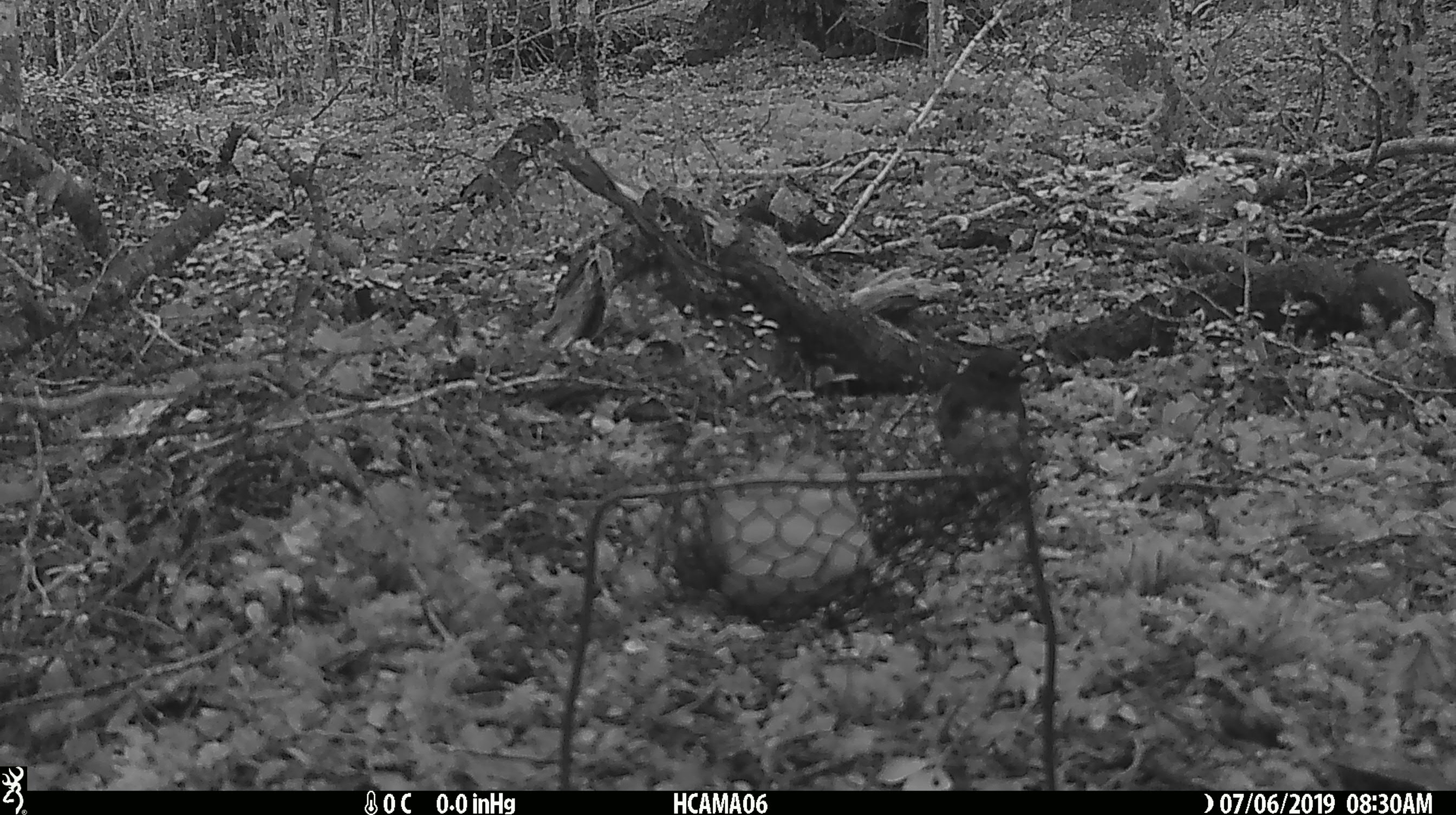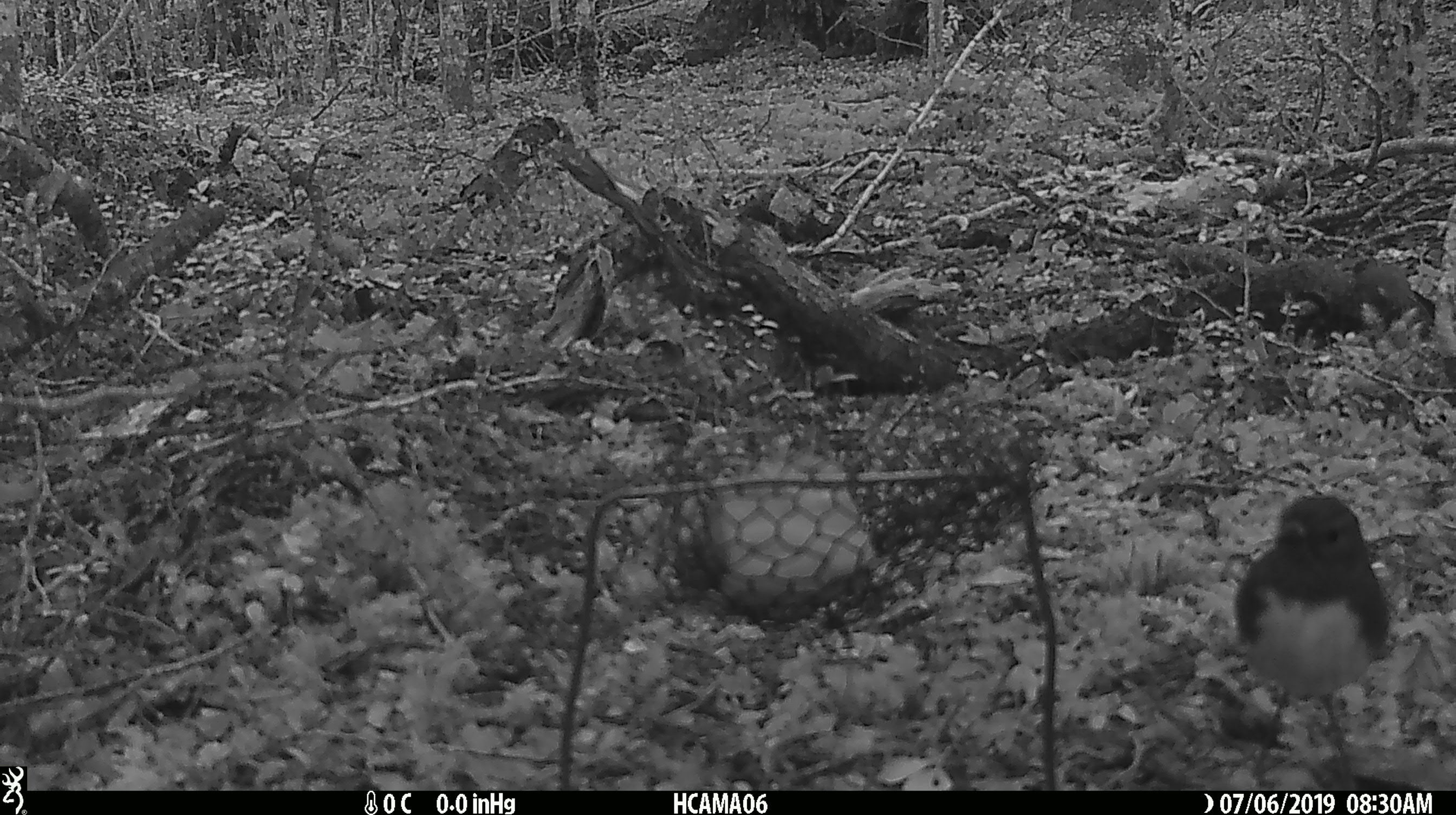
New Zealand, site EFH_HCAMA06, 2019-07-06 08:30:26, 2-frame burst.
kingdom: Animalia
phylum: Chordata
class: Aves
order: Passeriformes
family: Petroicidae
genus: Petroica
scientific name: Petroica australis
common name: new zealand robin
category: robin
Robin (new zealand robin) (Petroica australis).